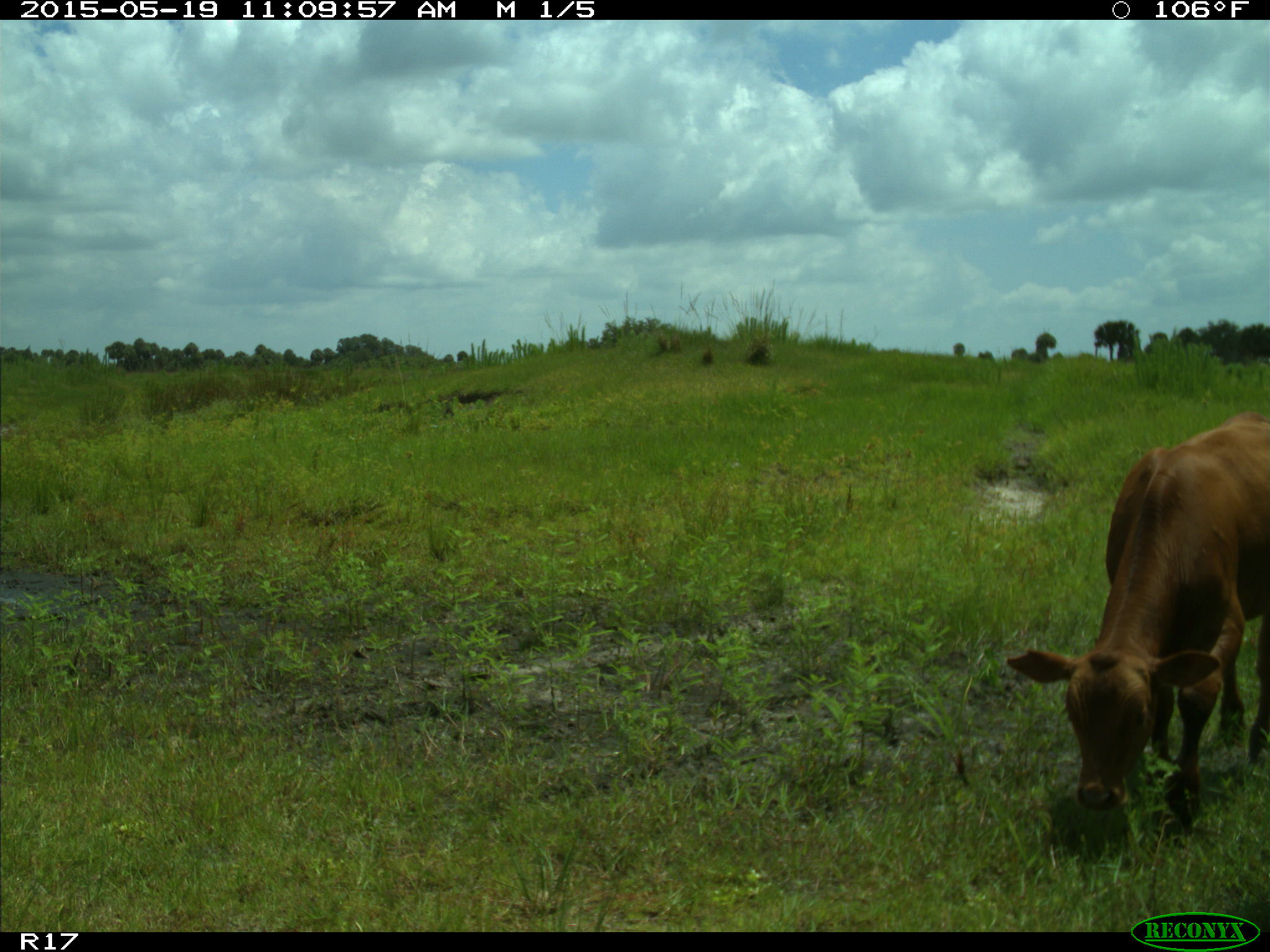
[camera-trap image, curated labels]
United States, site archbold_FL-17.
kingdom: Animalia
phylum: Chordata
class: Mammalia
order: Artiodactyla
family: Bovidae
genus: Bos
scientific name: Bos taurus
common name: domestic cow